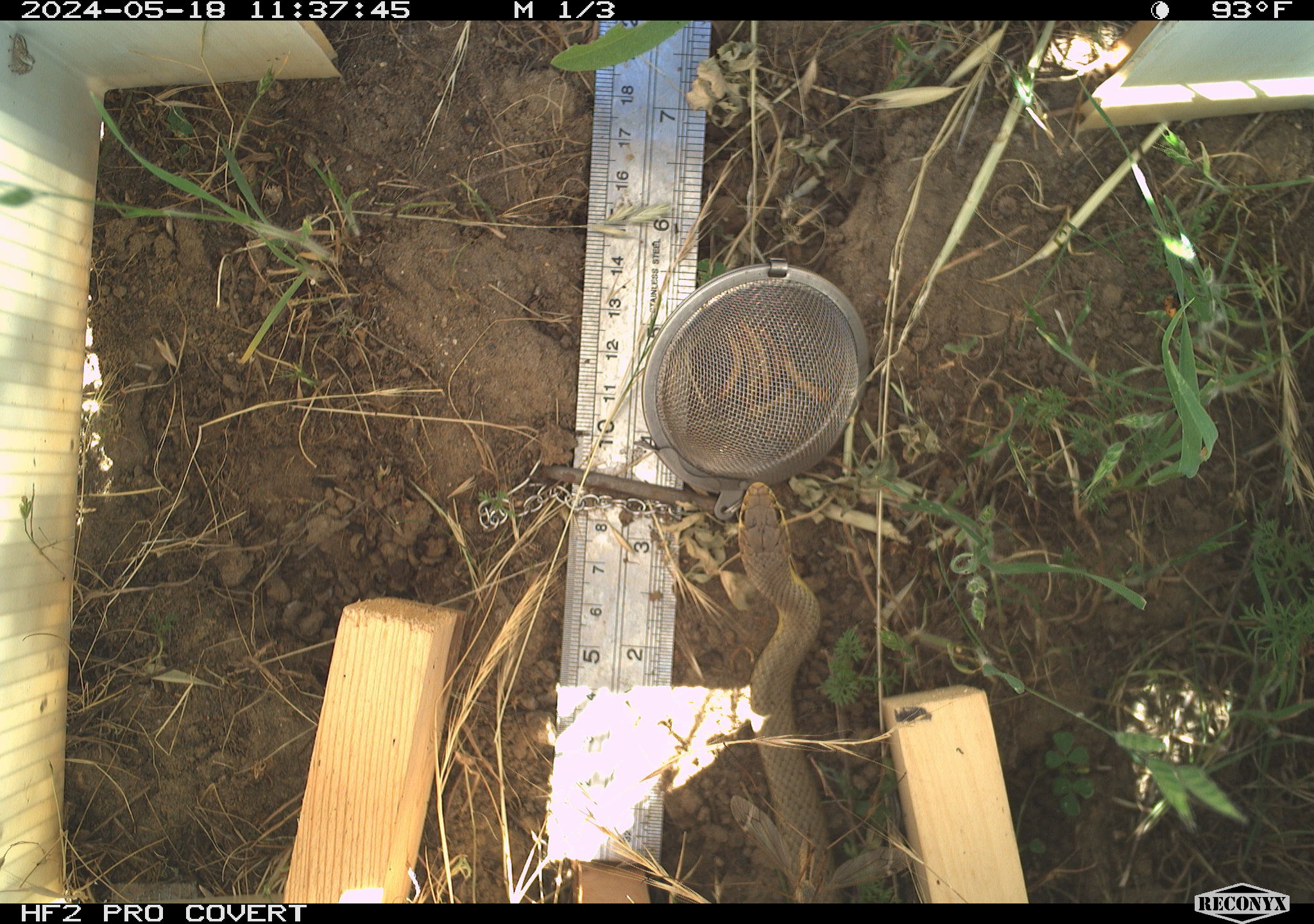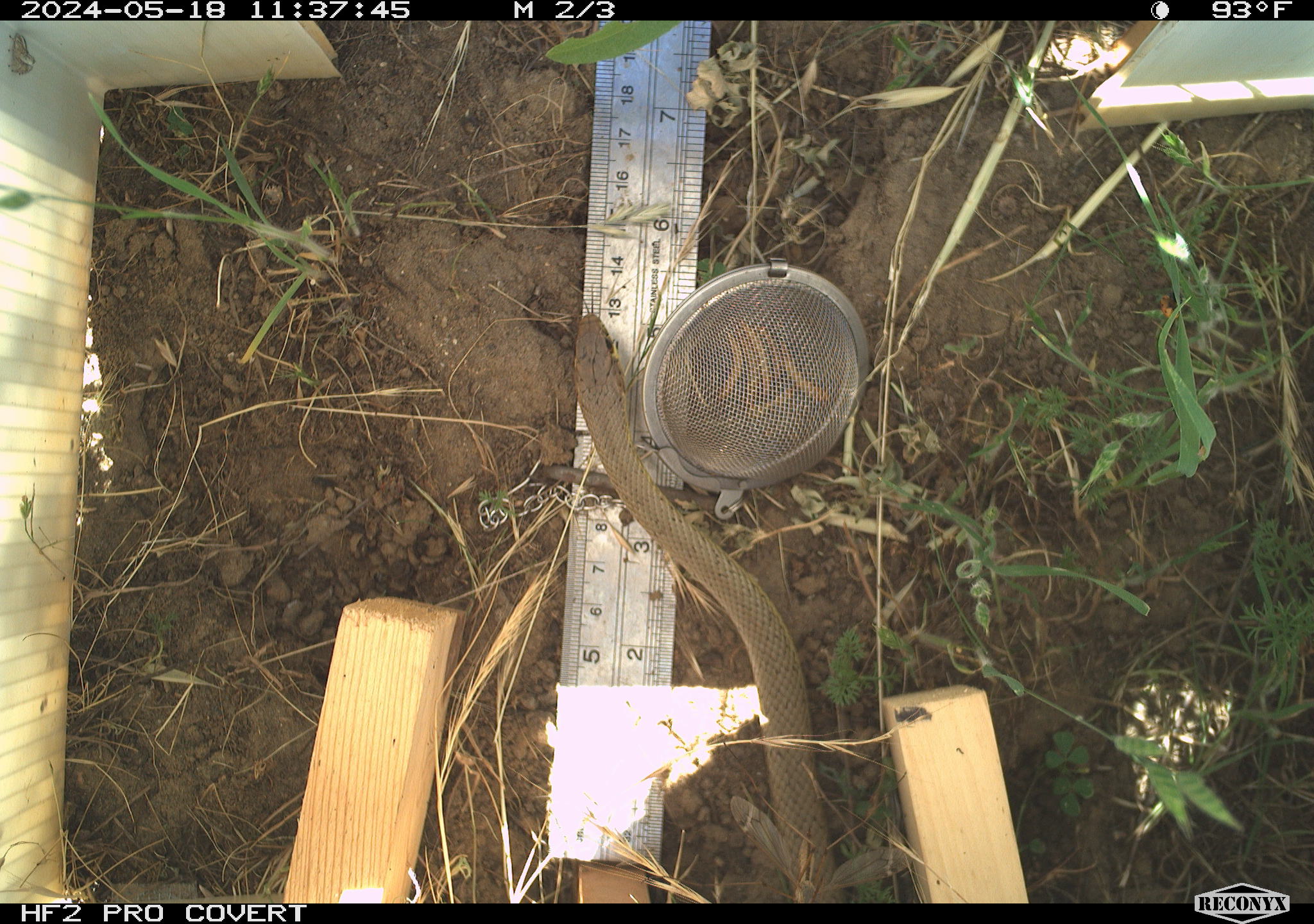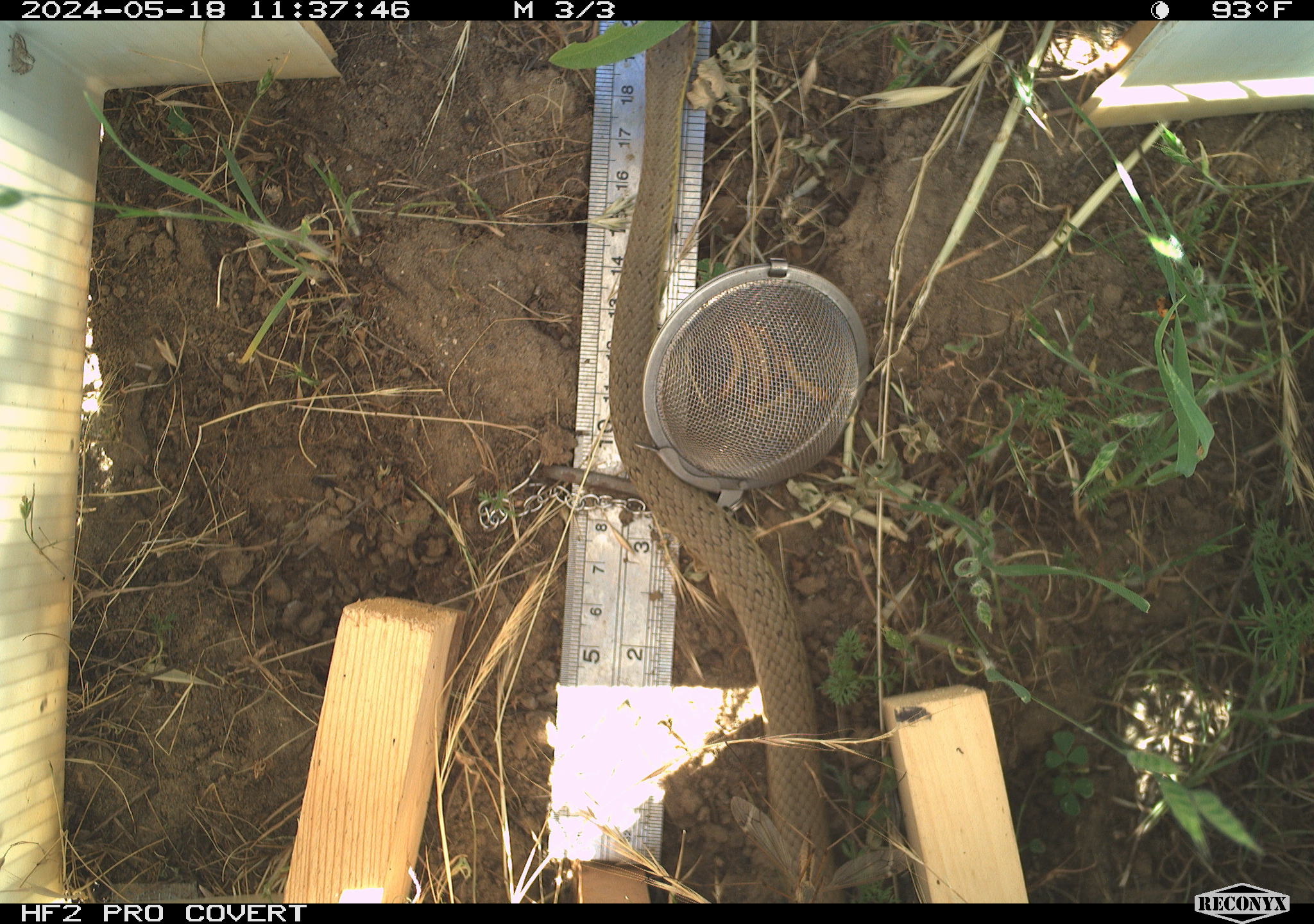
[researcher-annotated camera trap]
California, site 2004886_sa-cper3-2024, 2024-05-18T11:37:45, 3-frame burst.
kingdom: Animalia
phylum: Chordata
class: Reptilia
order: Squamata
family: Colubridae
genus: Coluber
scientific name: Coluber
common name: north american racers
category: coluber species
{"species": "coluber species (north american racers) (Coluber)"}